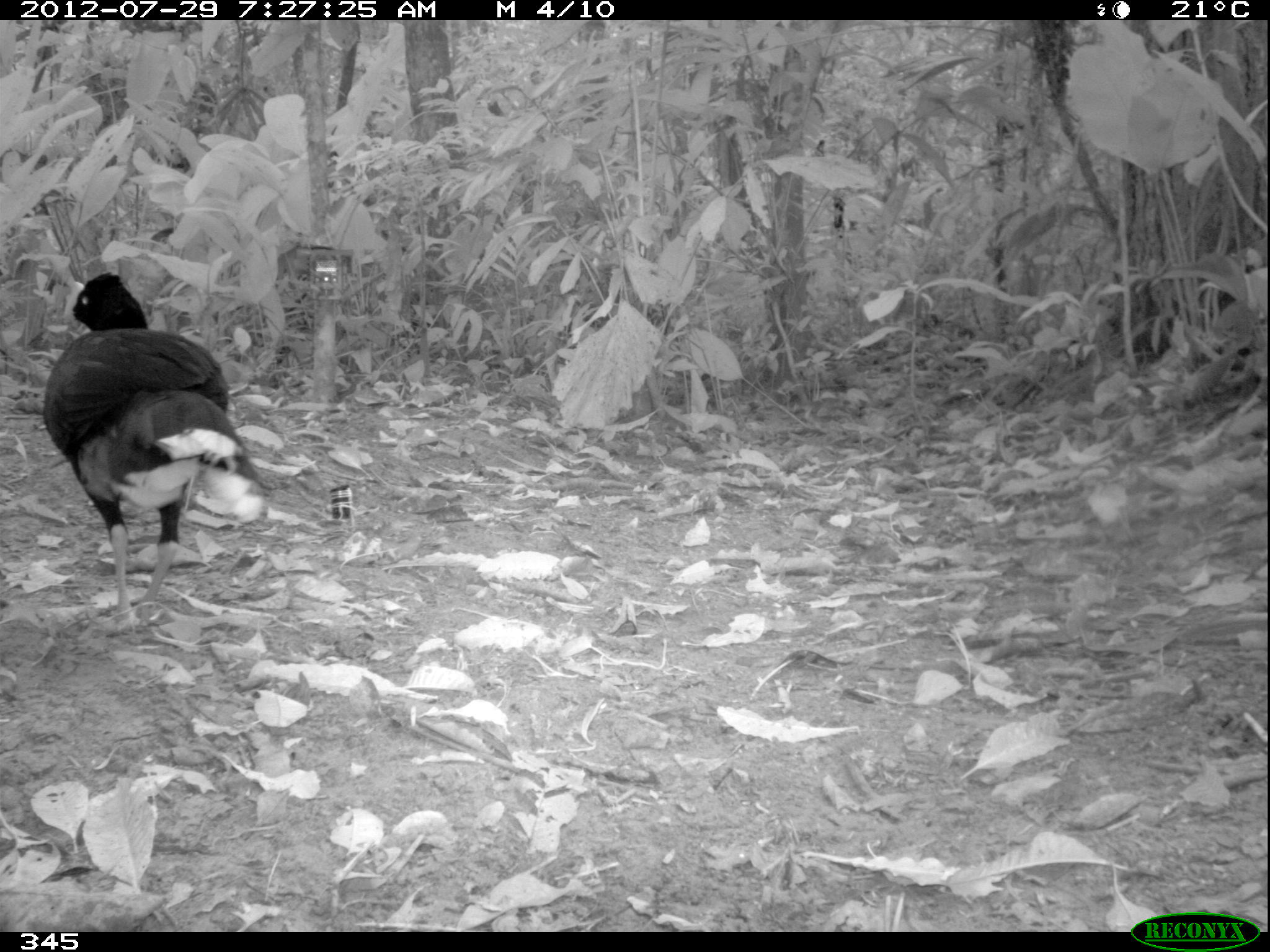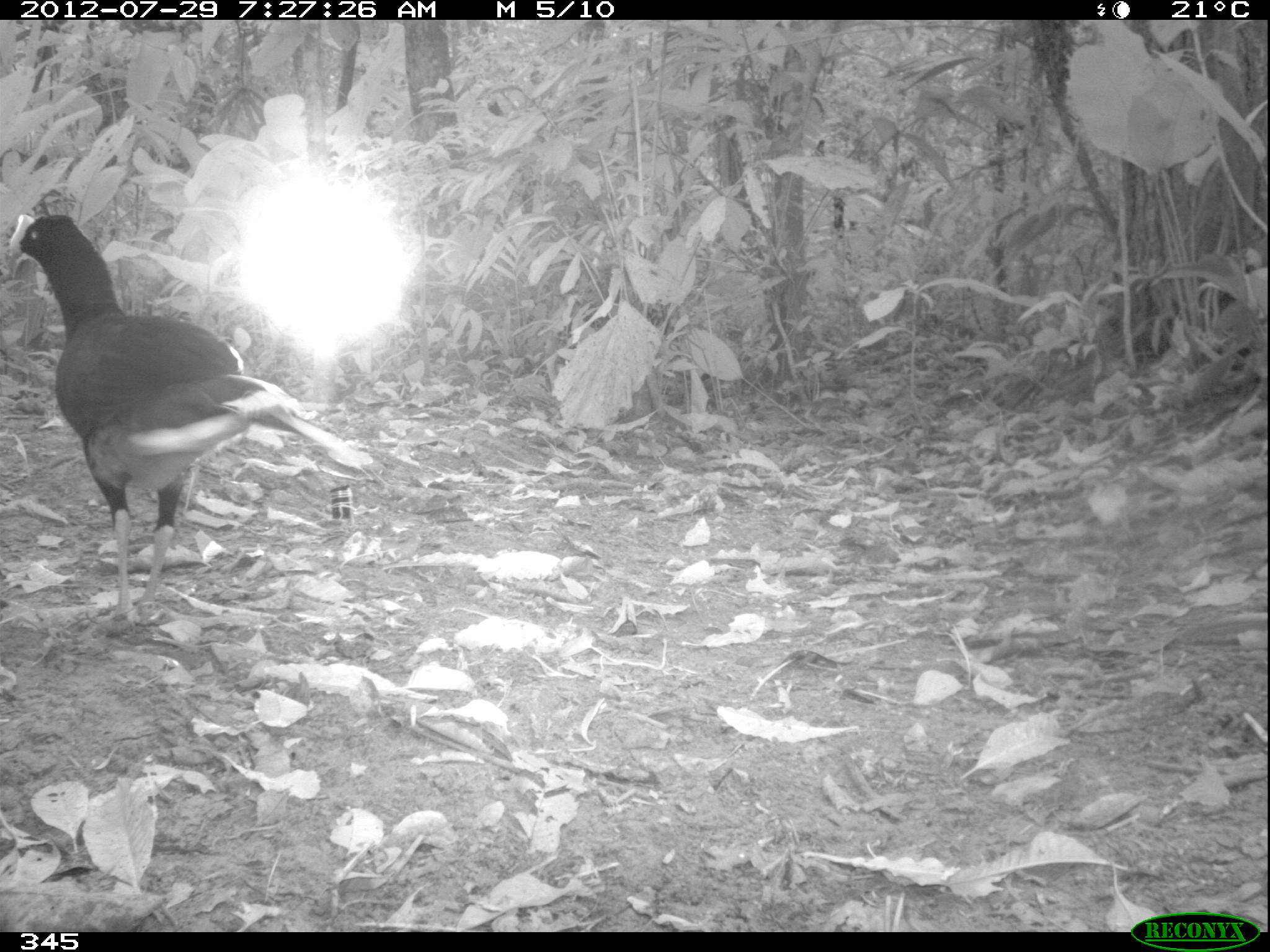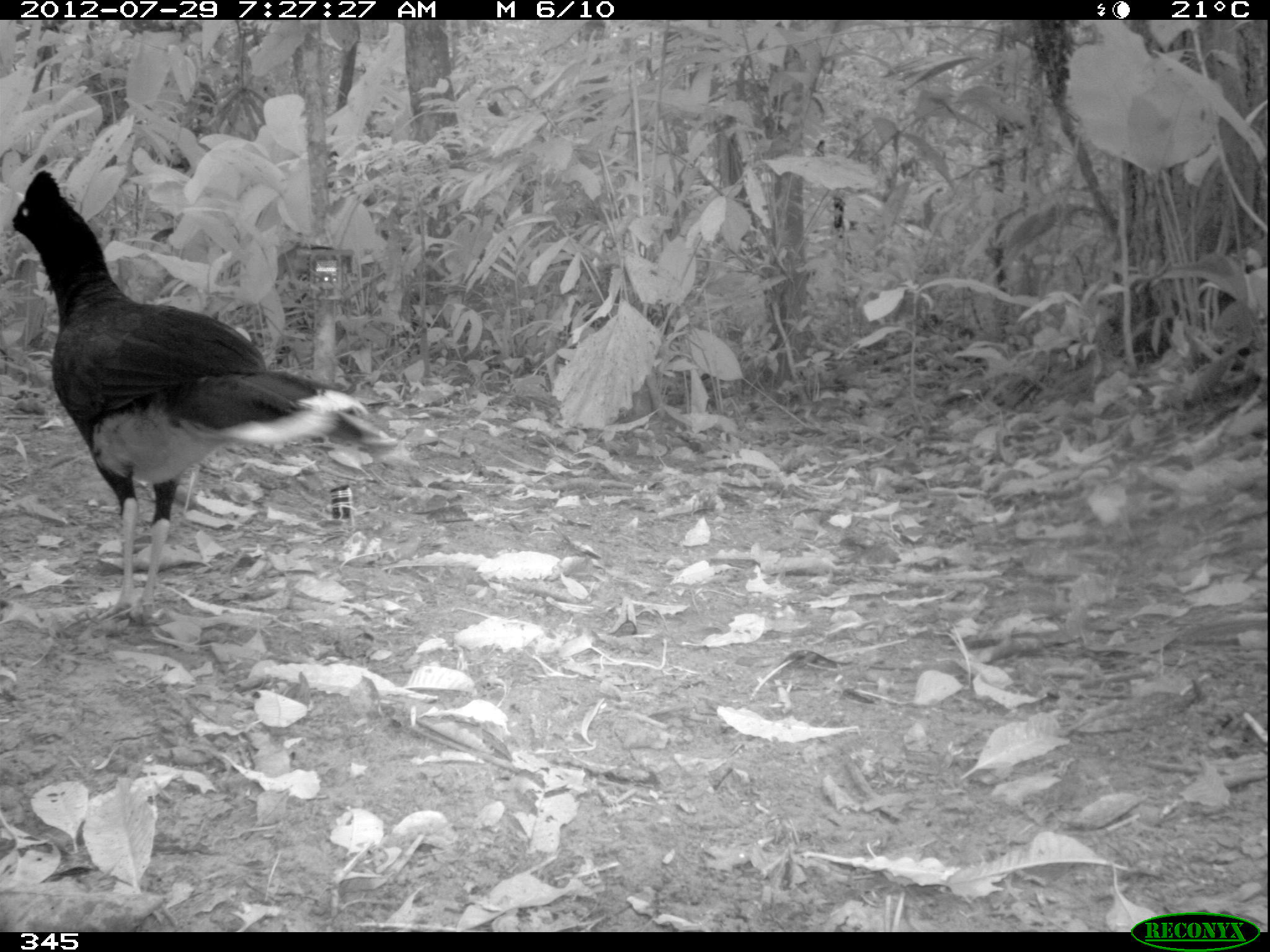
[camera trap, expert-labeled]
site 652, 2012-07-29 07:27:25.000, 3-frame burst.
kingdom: Animalia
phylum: Chordata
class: Aves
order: Galliformes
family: Cracidae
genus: Mitu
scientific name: Mitu tuberosum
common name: razor-billed curassow